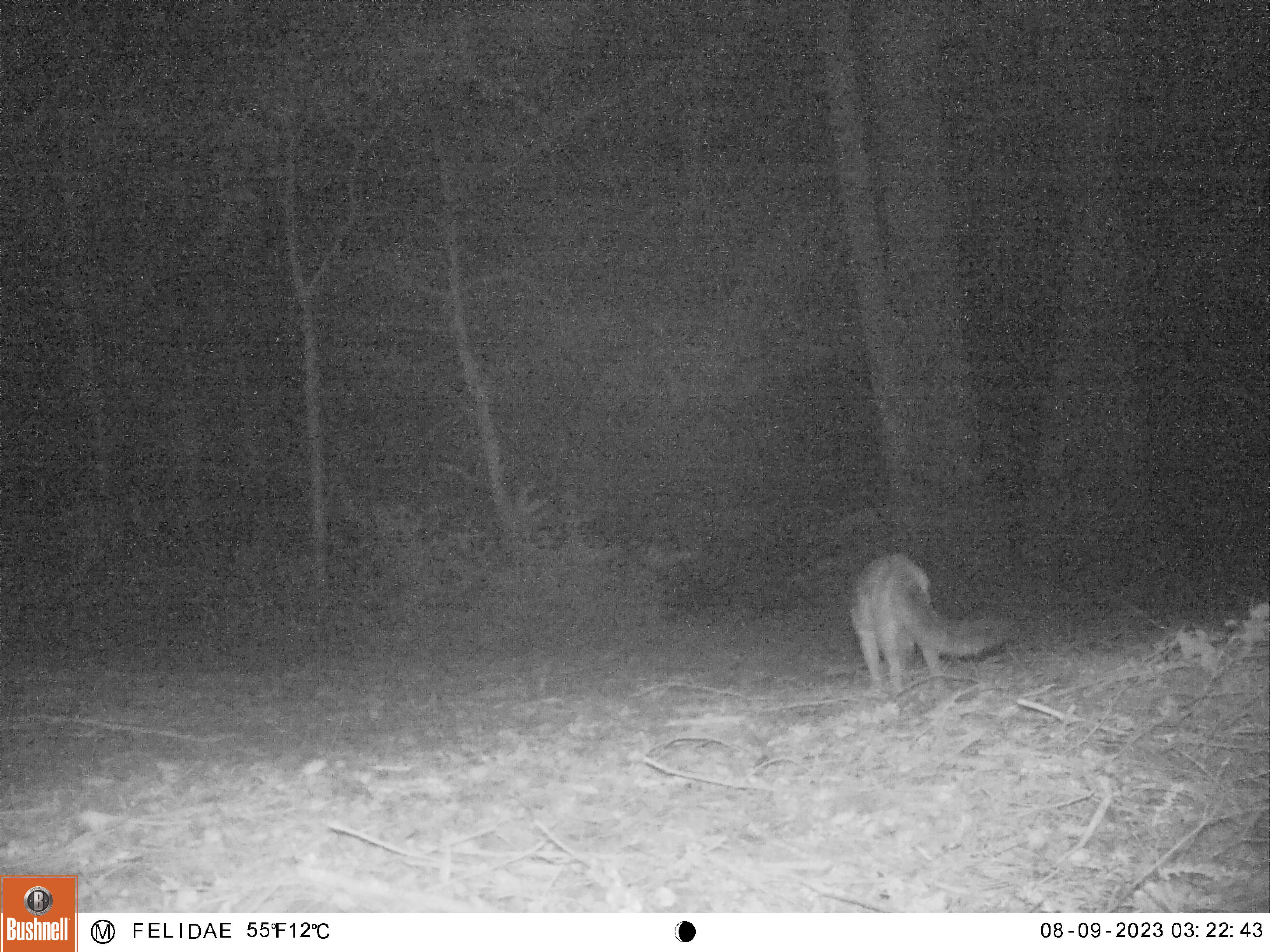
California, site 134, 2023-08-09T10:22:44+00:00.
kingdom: Animalia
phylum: Chordata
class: Mammalia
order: Carnivora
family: Canidae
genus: Urocyon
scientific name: Urocyon cinereoargenteus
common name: gray fox